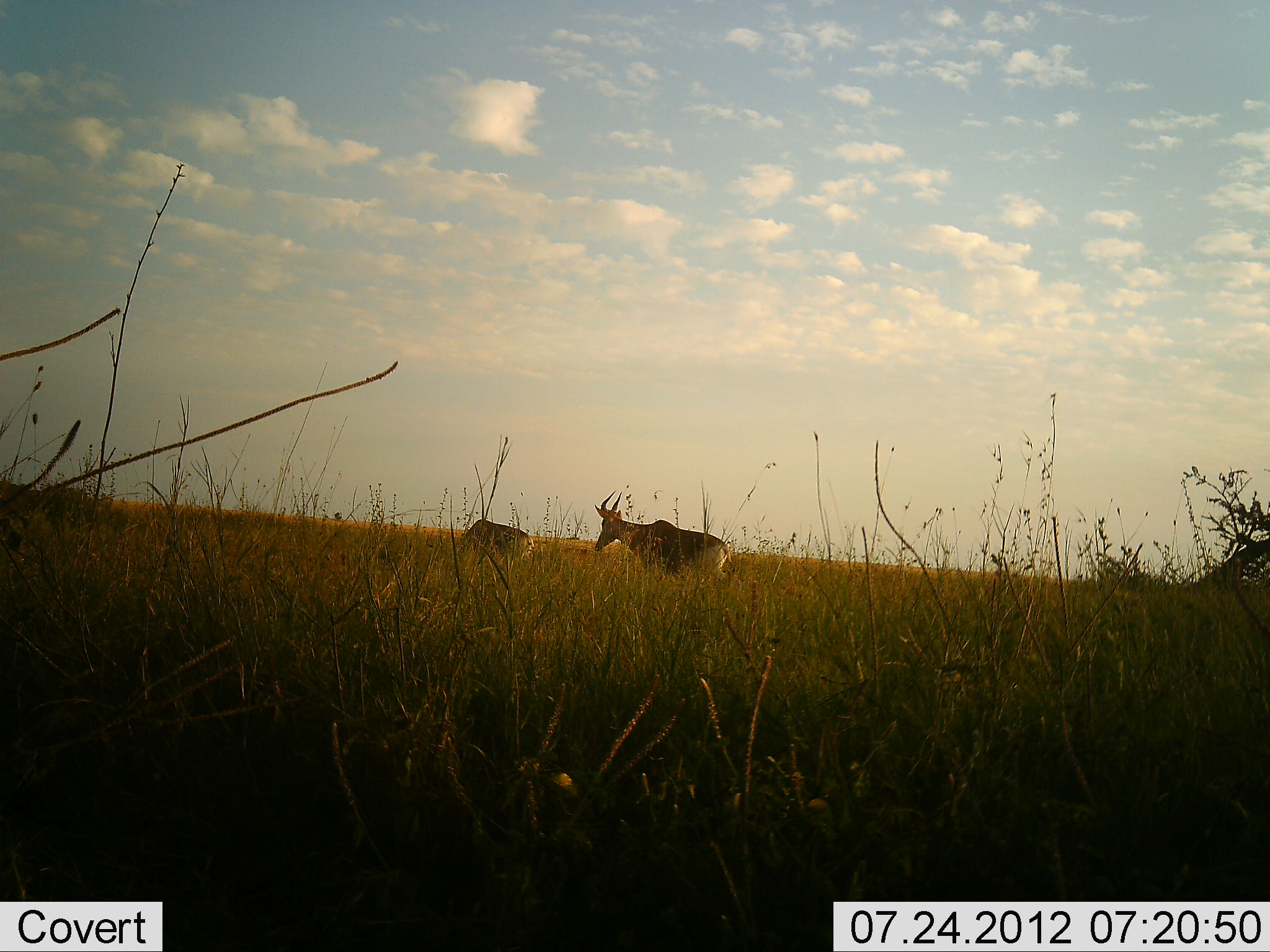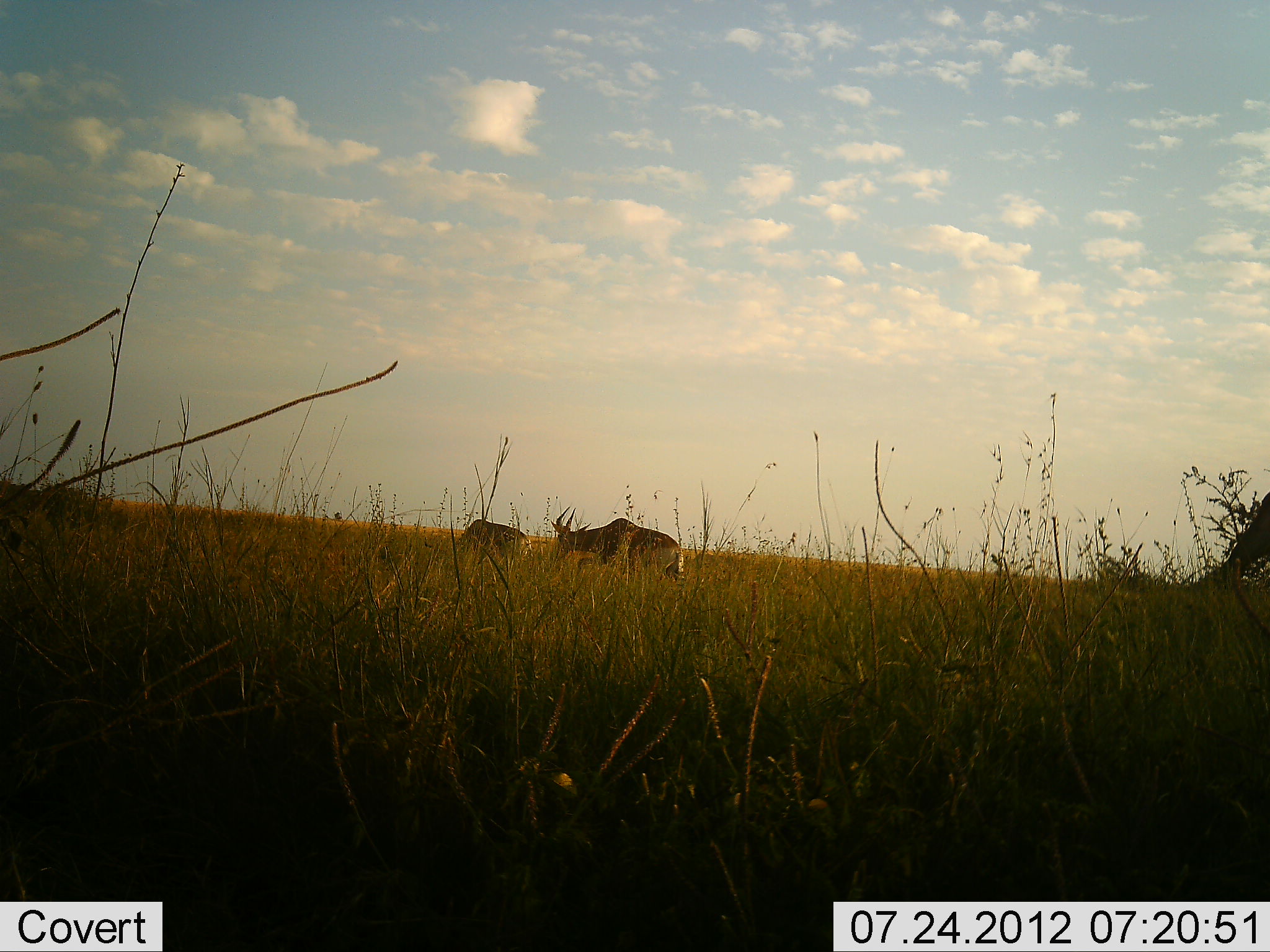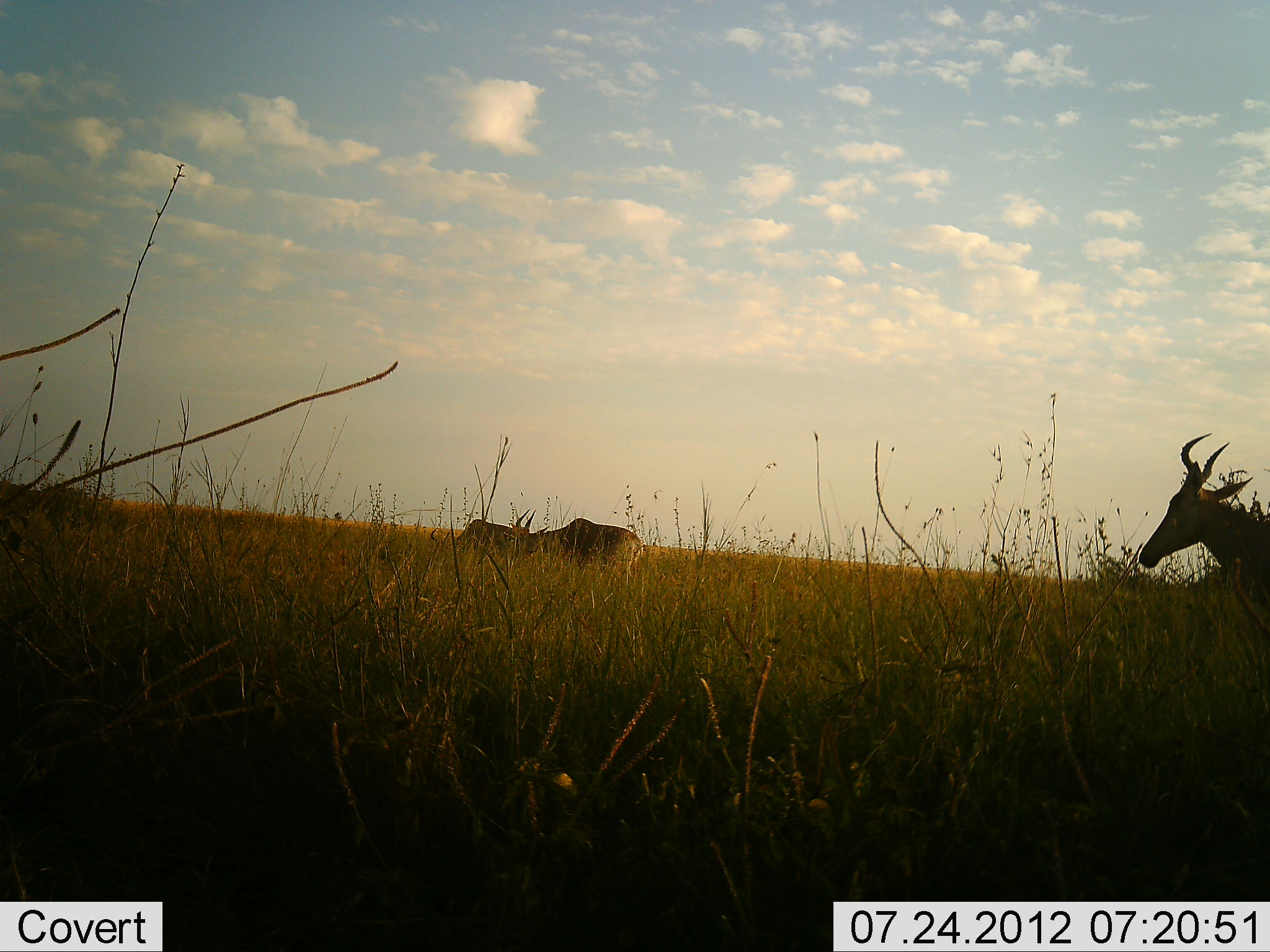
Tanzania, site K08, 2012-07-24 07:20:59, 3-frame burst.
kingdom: Animalia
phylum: Chordata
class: Mammalia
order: Artiodactyla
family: Bovidae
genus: Alcelaphus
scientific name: Alcelaphus buselaphus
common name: hartebeest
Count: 3.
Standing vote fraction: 10%.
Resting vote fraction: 0%.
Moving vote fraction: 80%.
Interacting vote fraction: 0%.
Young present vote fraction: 0%.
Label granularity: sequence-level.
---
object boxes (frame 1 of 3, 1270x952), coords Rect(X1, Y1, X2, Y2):
animal: Rect(594, 490, 734, 581); Rect(461, 519, 535, 561)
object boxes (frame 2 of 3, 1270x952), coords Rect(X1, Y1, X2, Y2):
animal: Rect(551, 507, 685, 582); Rect(458, 519, 533, 556)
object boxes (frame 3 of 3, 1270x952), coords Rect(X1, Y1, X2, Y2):
animal: Rect(1139, 433, 1270, 603); Rect(510, 508, 644, 578); Rect(430, 519, 513, 557)